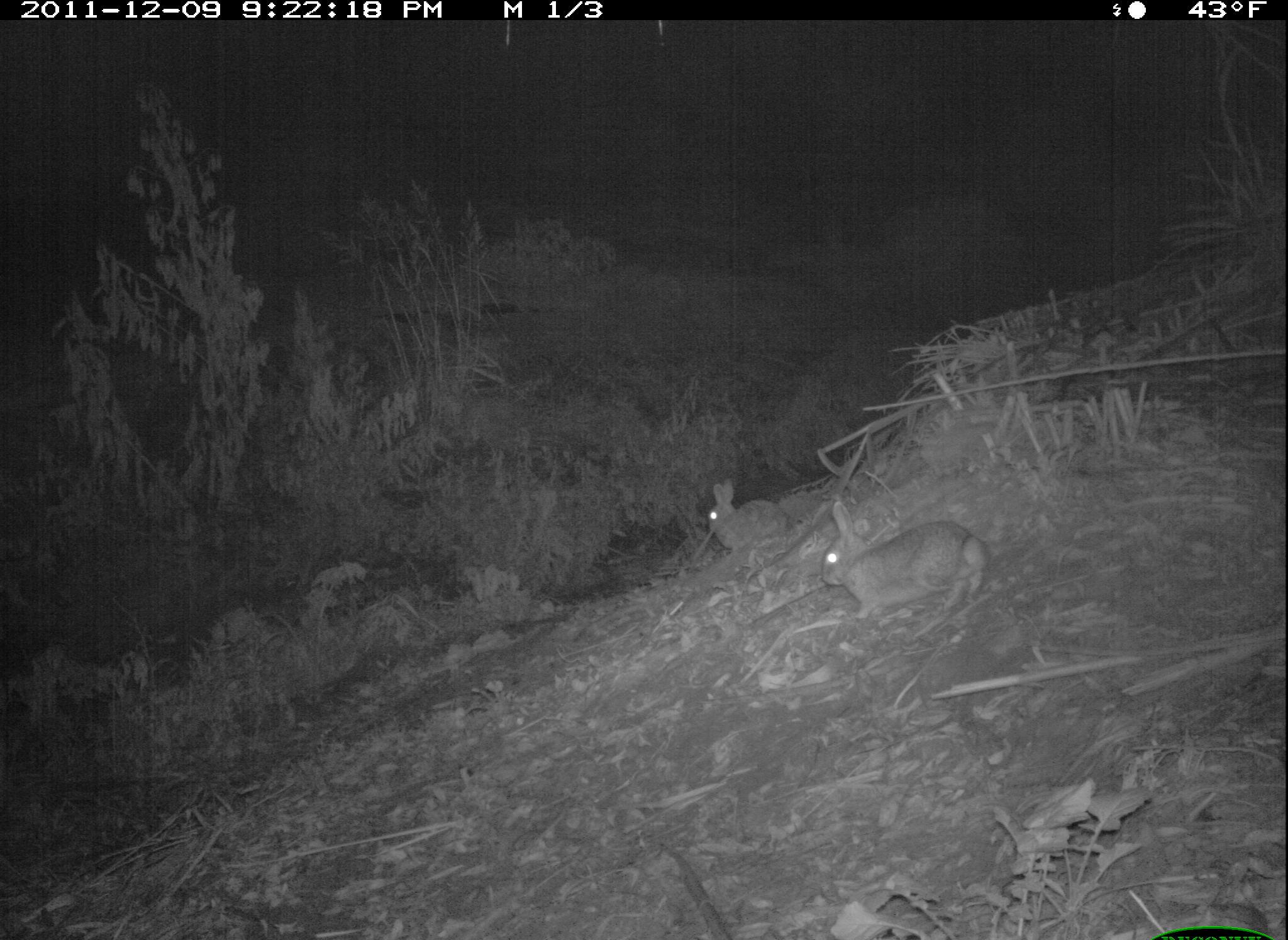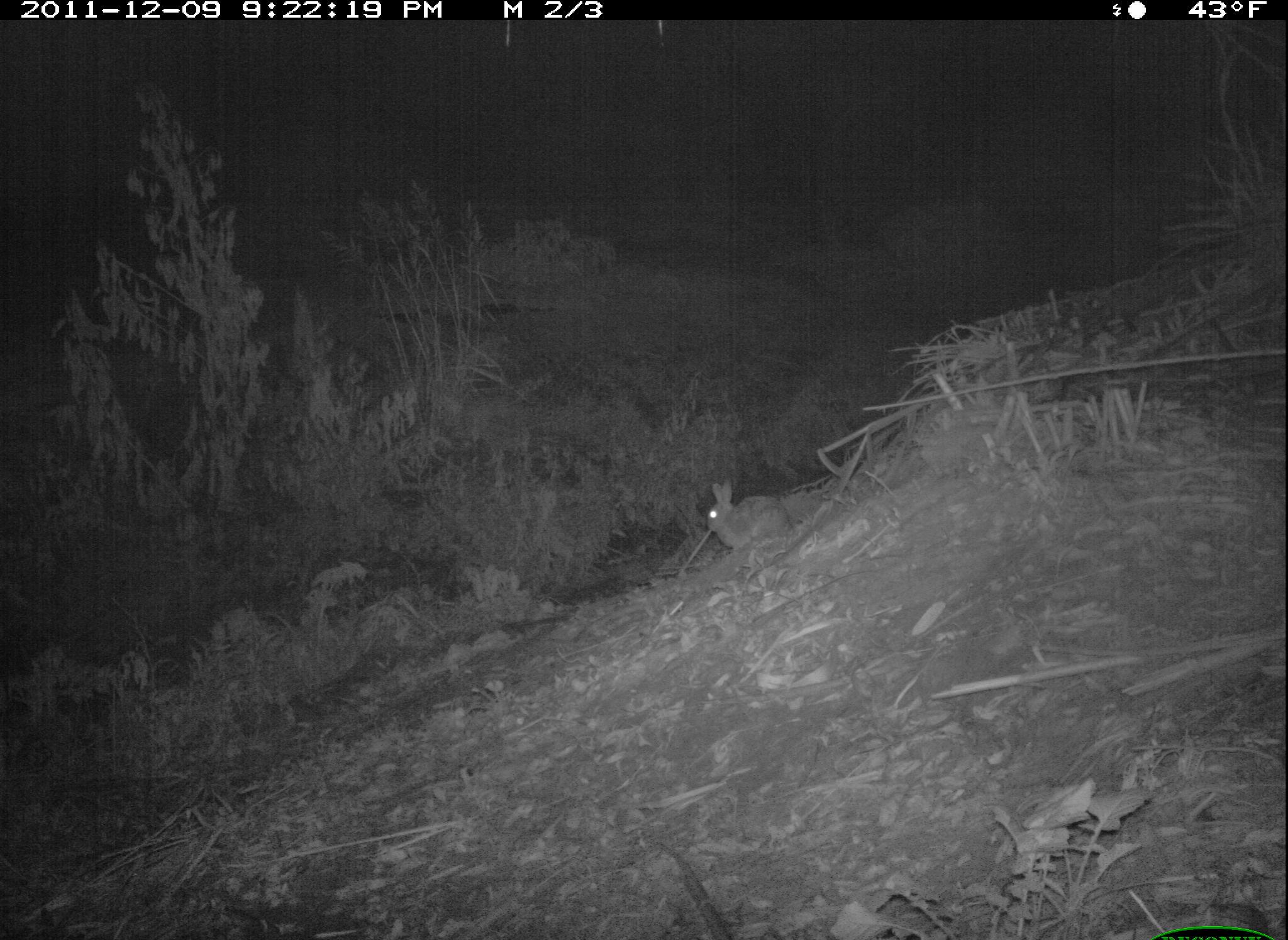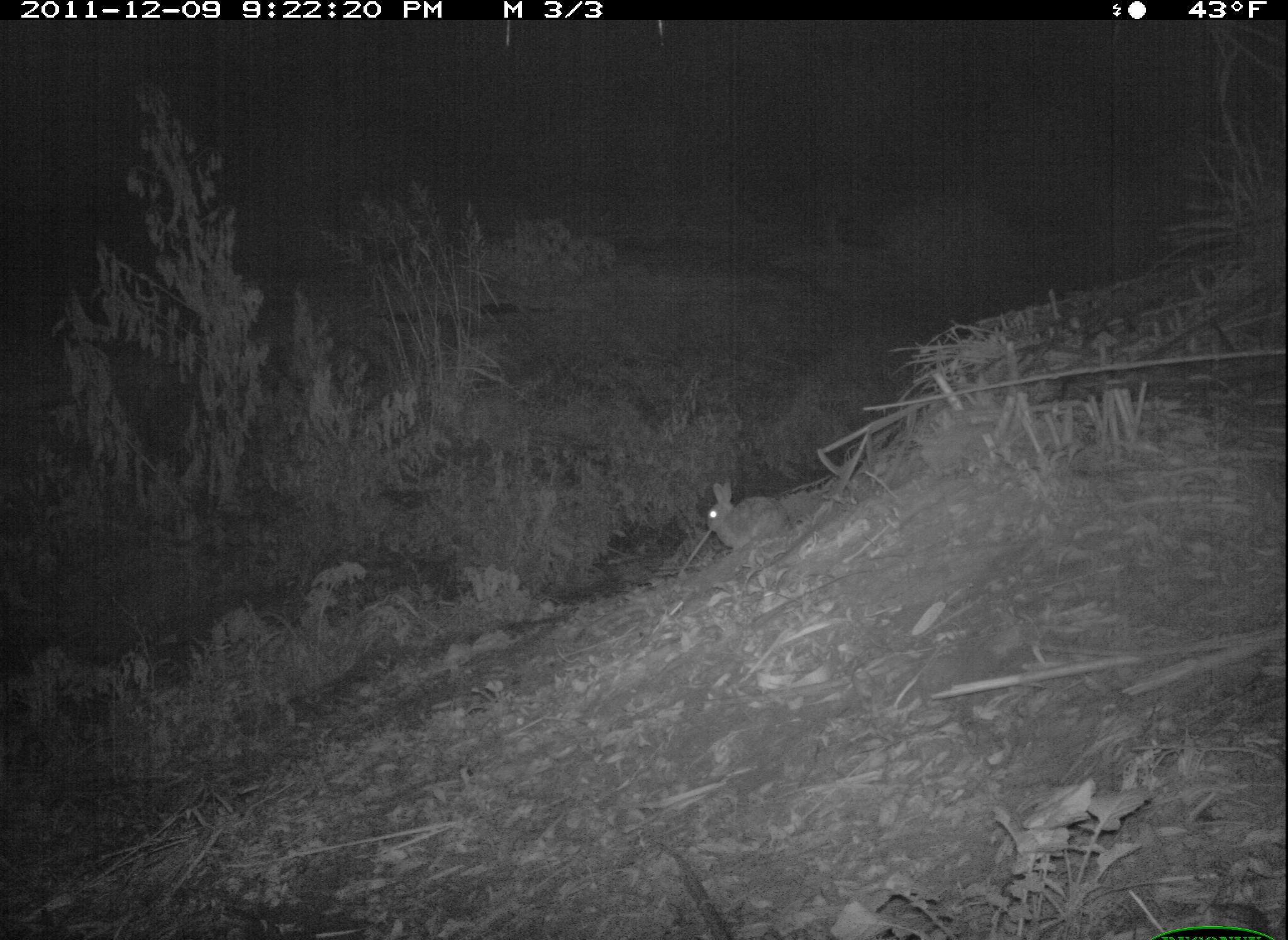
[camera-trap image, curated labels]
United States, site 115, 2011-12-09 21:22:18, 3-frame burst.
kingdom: Animalia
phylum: Chordata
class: Mammalia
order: Lagomorpha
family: Leporidae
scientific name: Leporidae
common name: rabbits and hares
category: rabbit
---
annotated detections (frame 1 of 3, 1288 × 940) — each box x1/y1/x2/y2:
rabbit: 816/490/990/633; 686/465/807/569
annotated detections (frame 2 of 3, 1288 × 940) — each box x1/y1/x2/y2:
rabbit: 698/474/796/561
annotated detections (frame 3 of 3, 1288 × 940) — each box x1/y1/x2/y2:
rabbit: 691/472/799/562